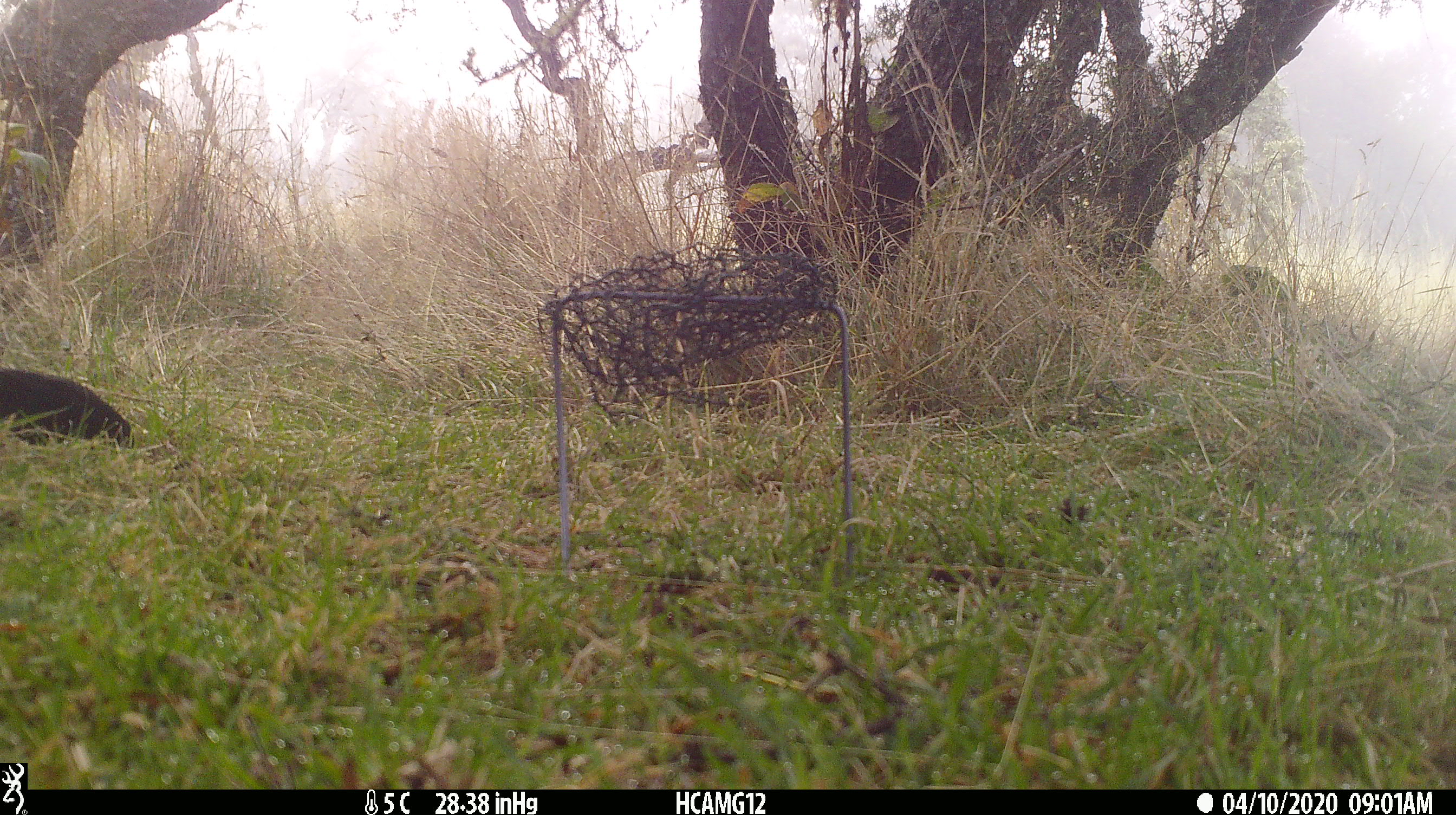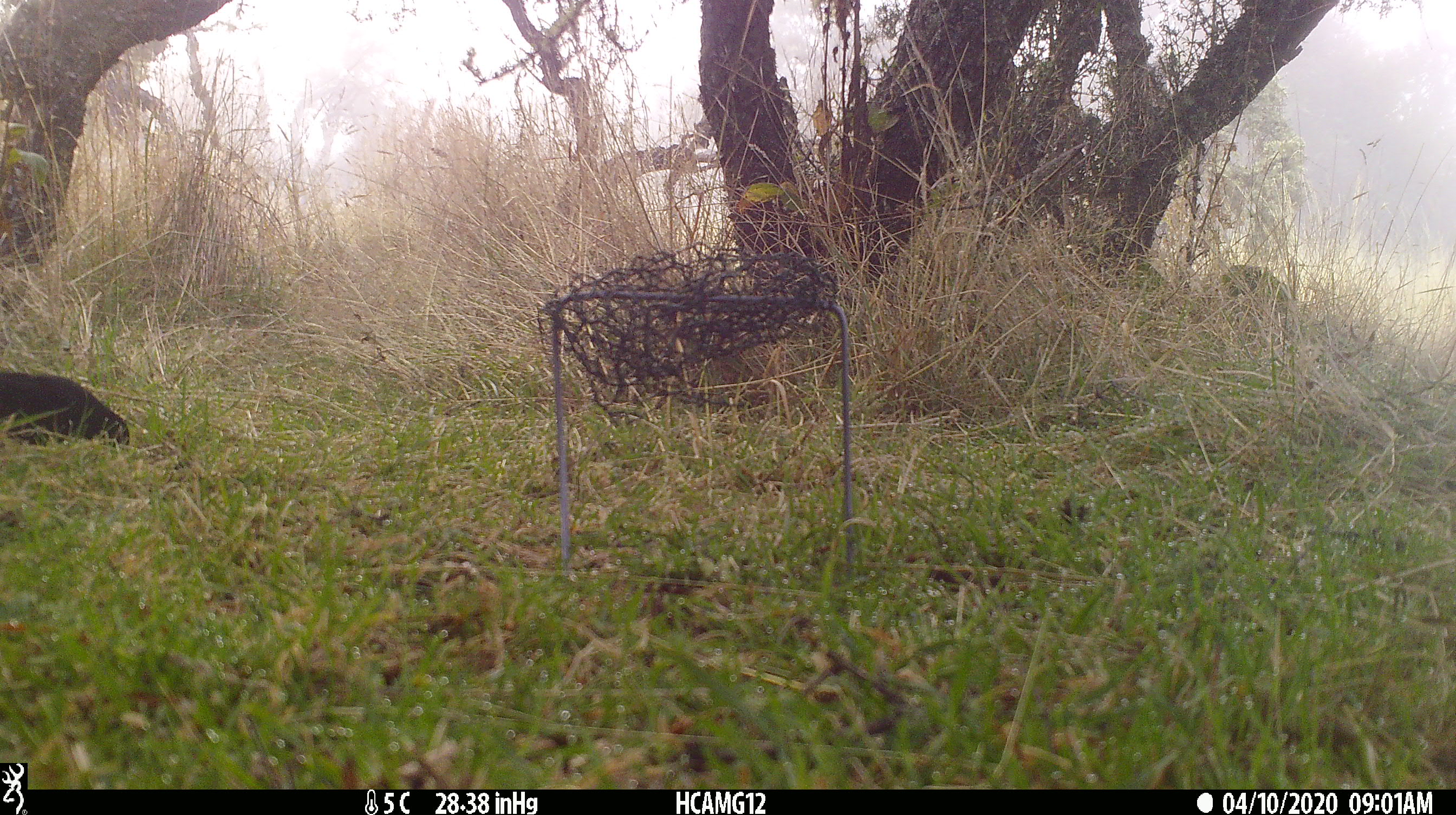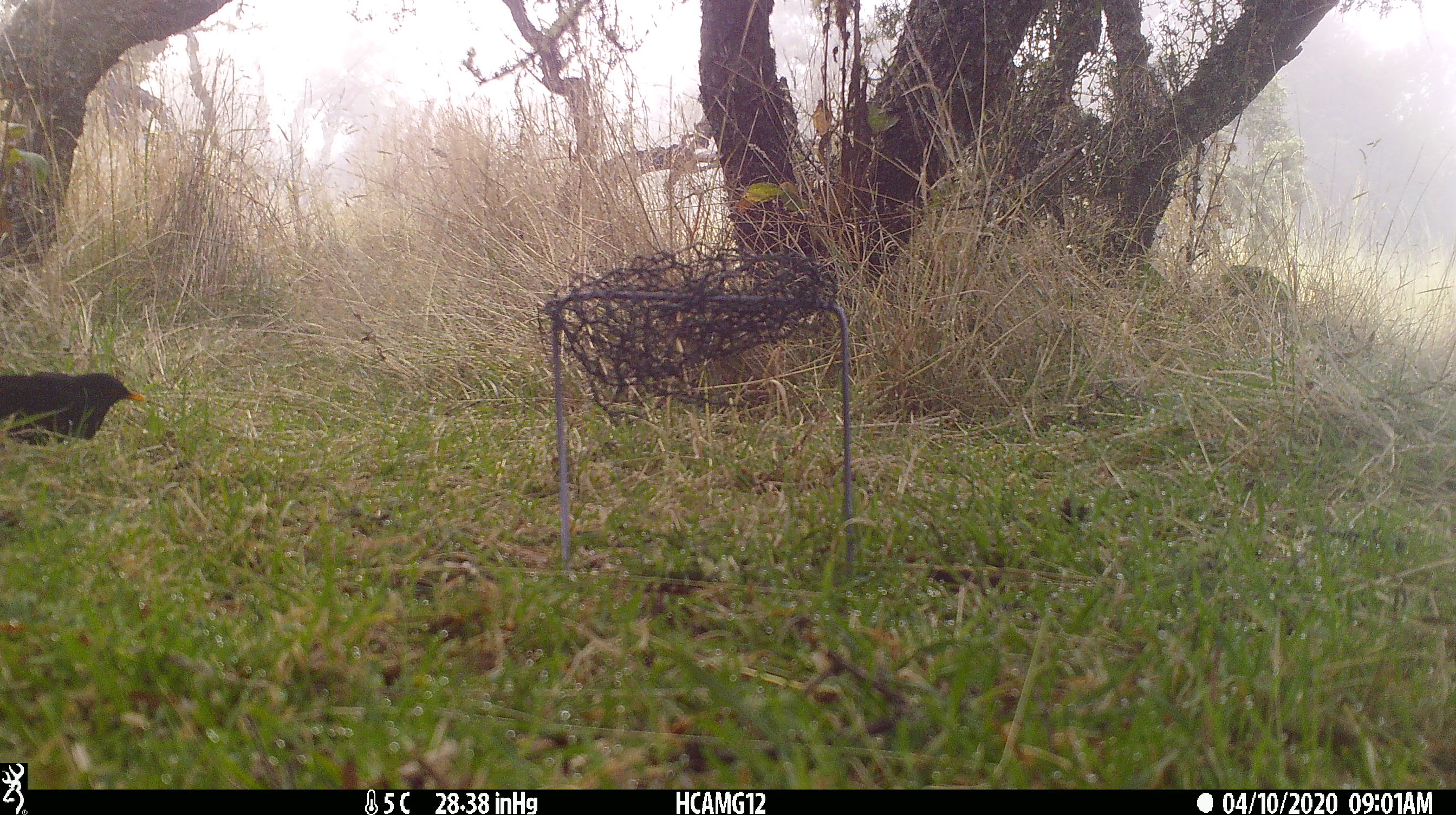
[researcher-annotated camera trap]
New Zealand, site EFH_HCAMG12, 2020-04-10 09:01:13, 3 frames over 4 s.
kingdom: Animalia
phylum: Chordata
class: Aves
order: Passeriformes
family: Turdidae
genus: Turdus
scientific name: Turdus merula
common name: eurasian blackbird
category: blackbird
Blackbird (eurasian blackbird) (Turdus merula).